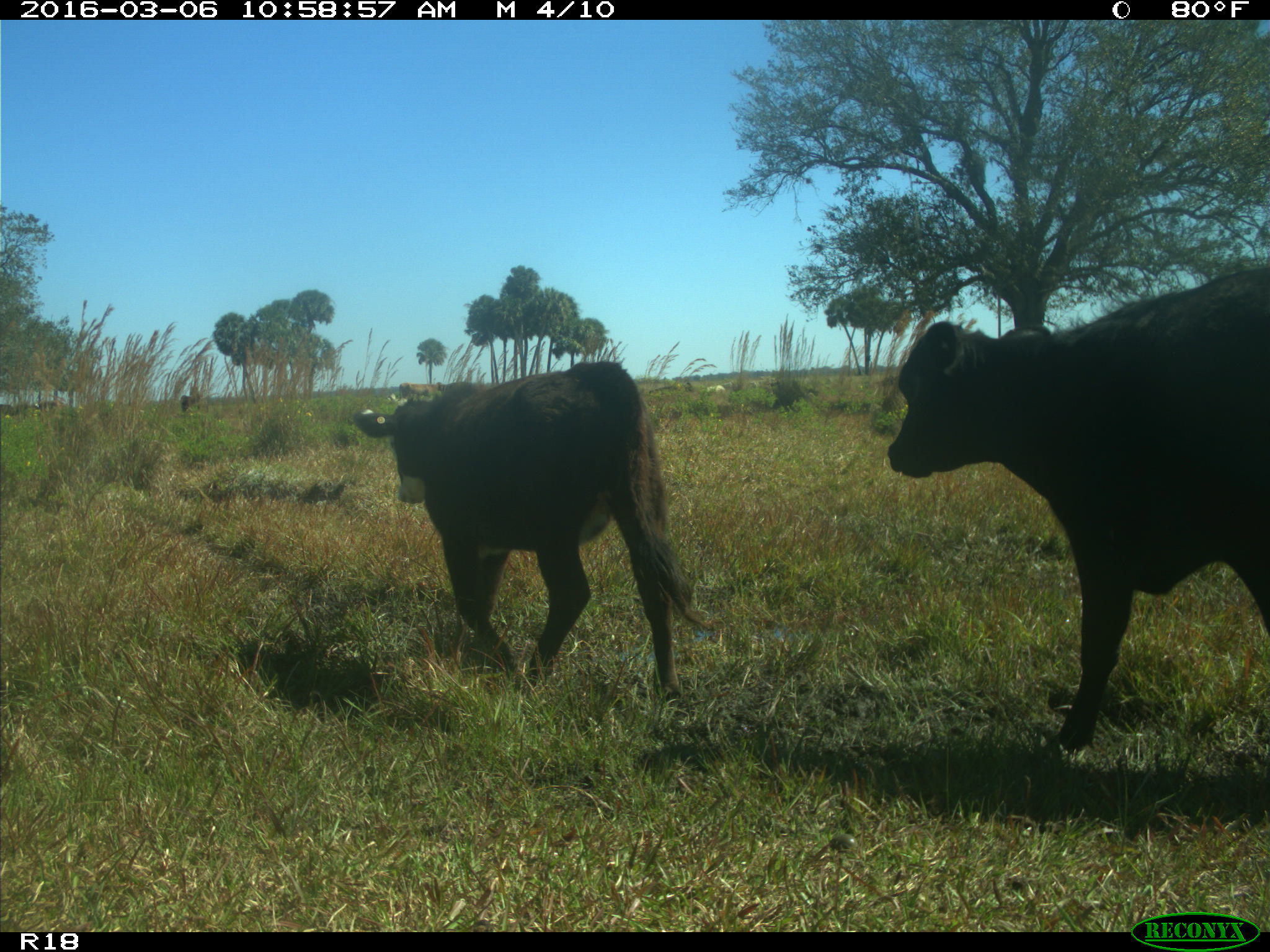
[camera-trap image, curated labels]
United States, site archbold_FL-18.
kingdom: Animalia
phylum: Chordata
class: Mammalia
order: Artiodactyla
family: Bovidae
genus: Bos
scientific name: Bos taurus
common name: domestic cow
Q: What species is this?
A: Bos taurus (domestic cow).